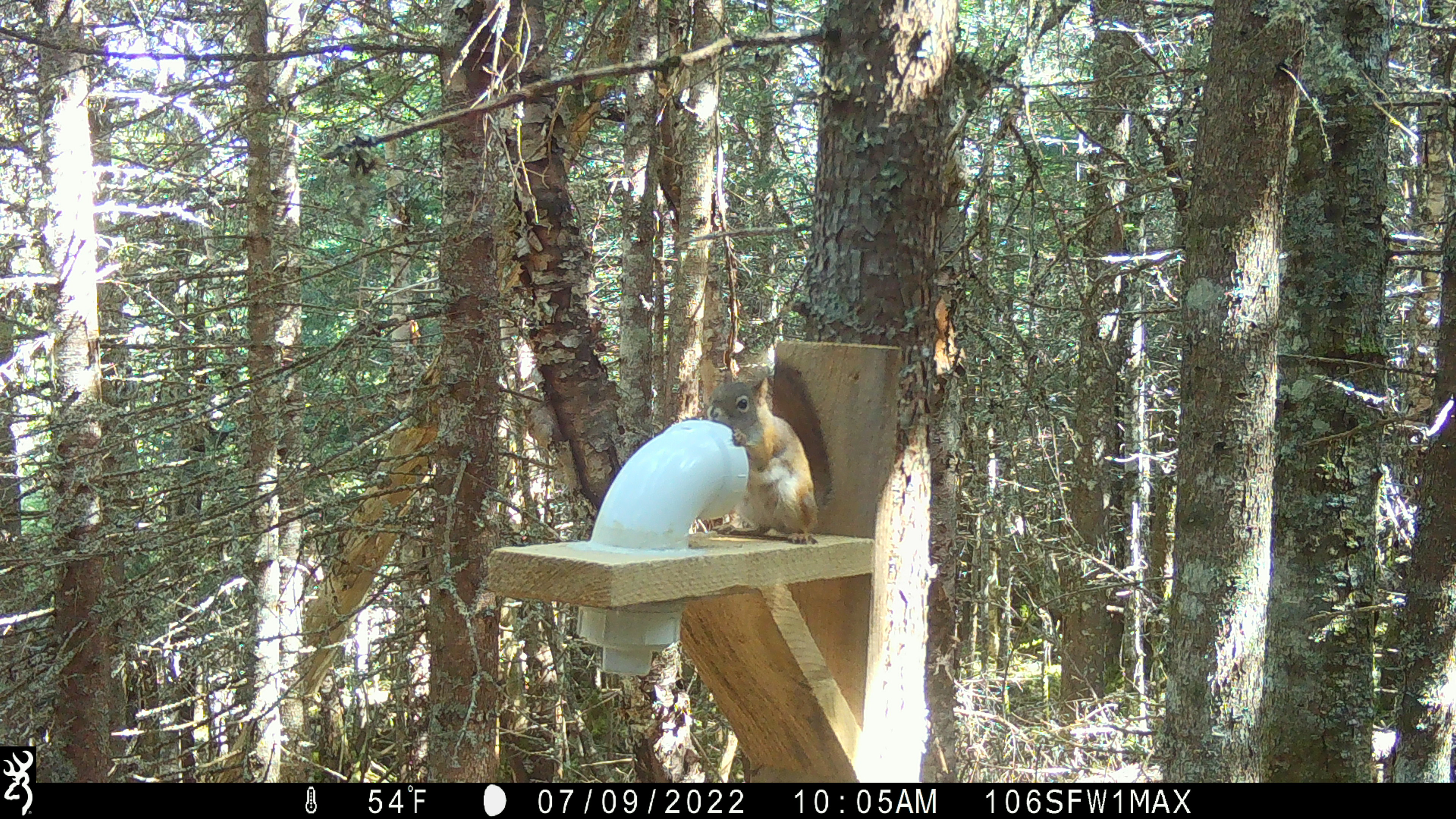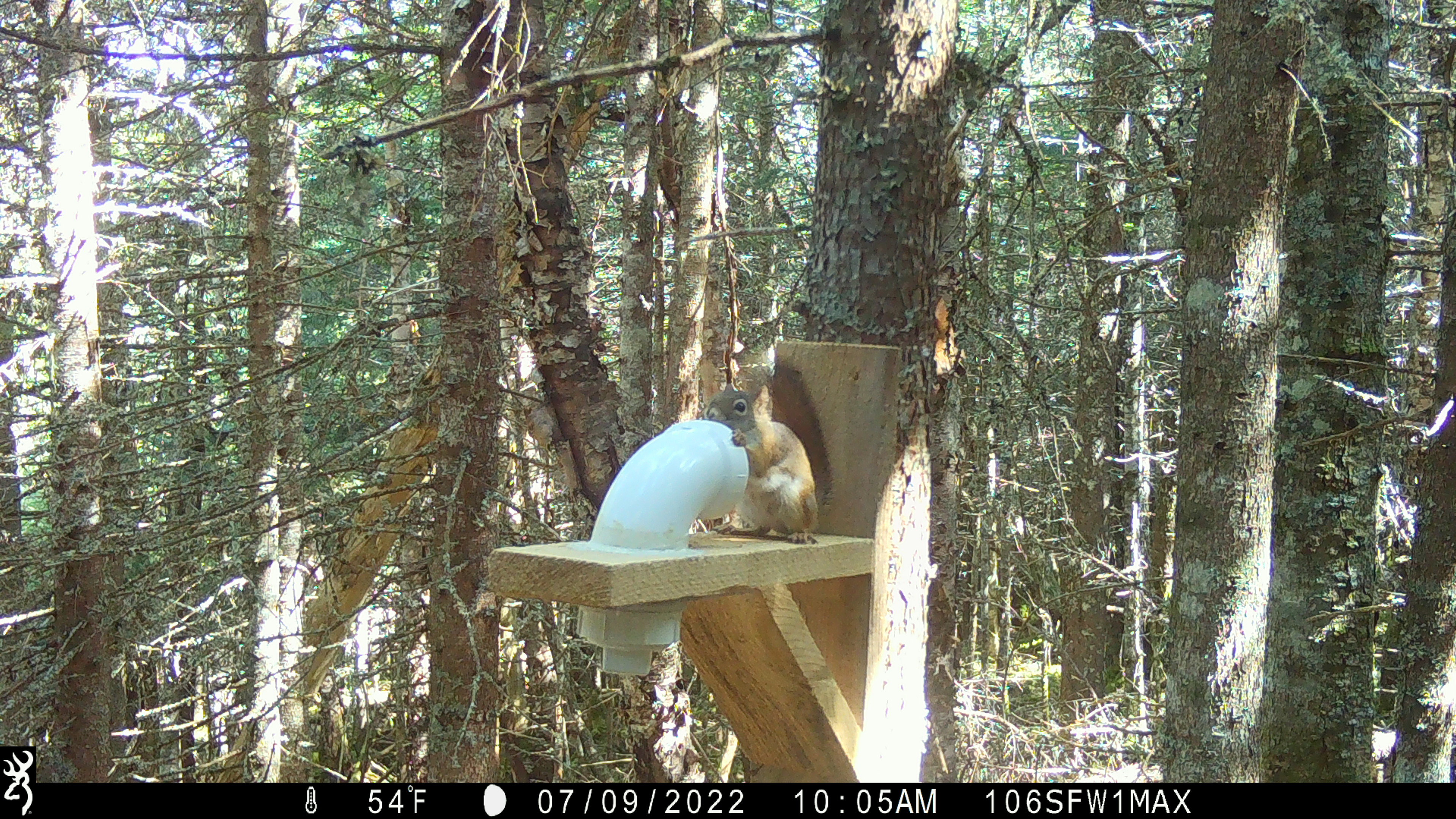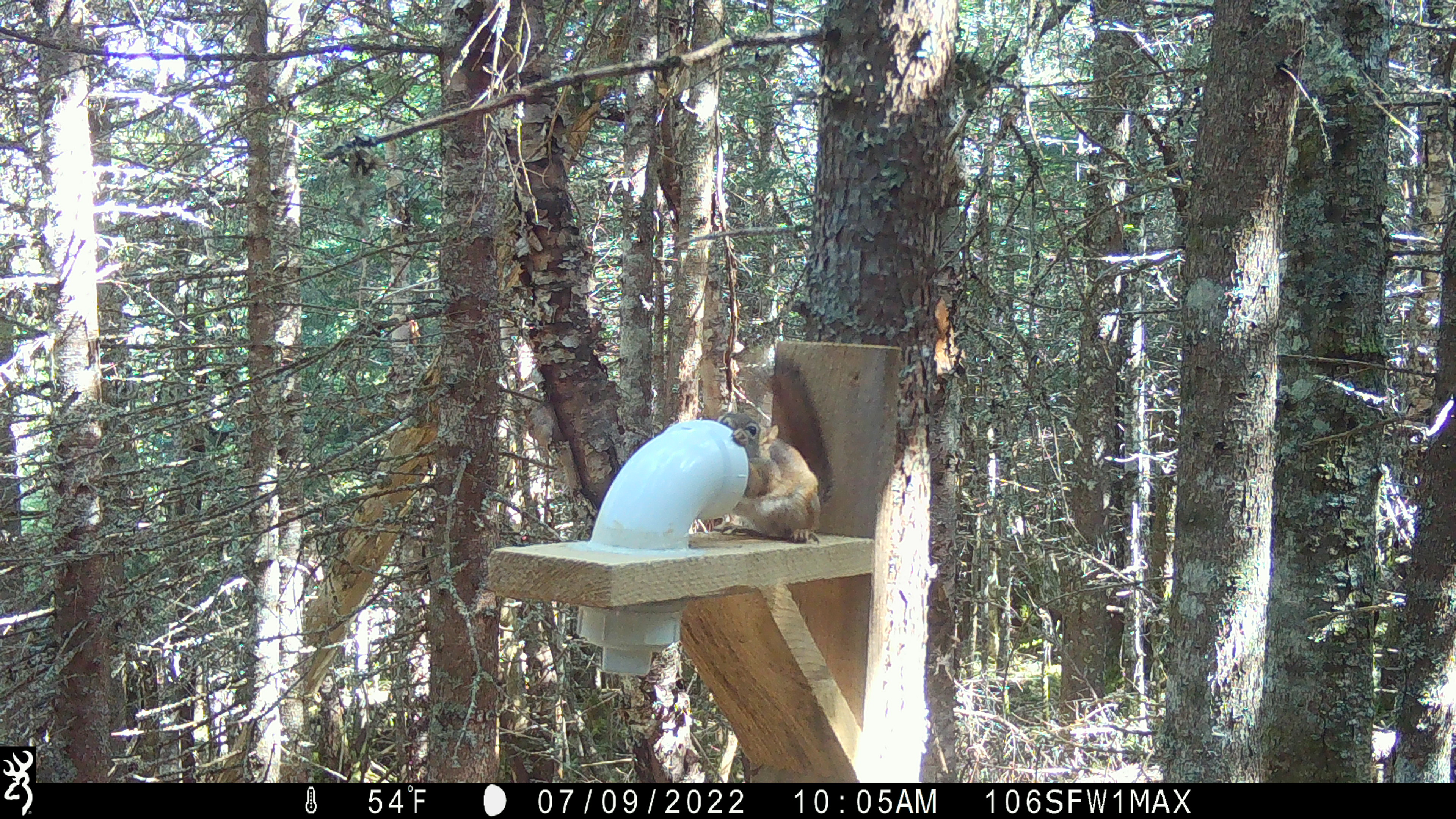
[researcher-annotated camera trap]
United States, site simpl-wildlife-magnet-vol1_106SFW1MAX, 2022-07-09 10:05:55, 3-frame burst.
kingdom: Animalia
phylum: Chordata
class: Mammalia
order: Rodentia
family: Sciuridae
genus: Tamiasciurus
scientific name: Tamiasciurus hudsonicus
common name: red squirrel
Red squirrel (Tamiasciurus hudsonicus).